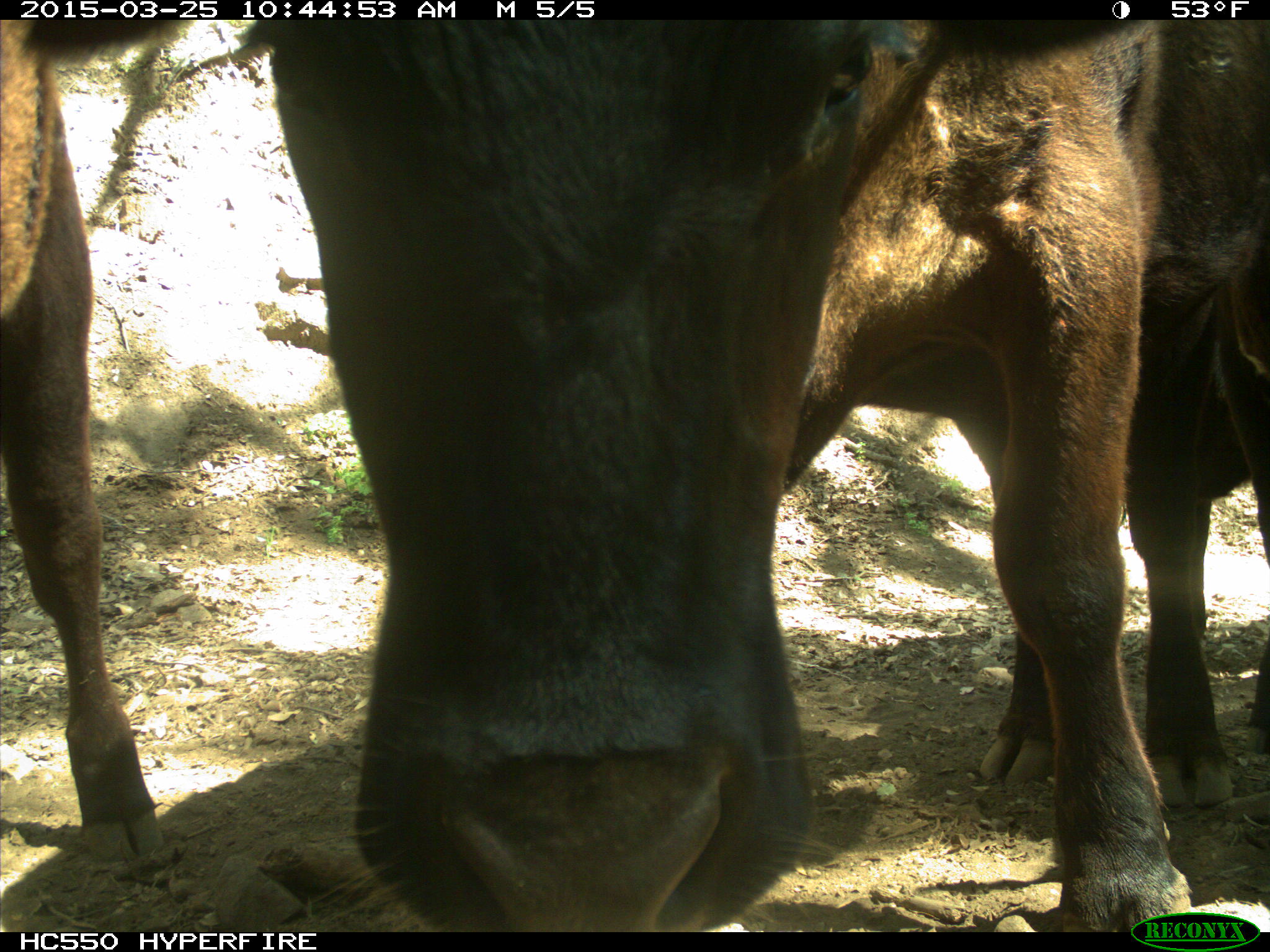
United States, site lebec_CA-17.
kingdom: Animalia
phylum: Chordata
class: Mammalia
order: Artiodactyla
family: Bovidae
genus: Bos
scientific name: Bos taurus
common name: domestic cow